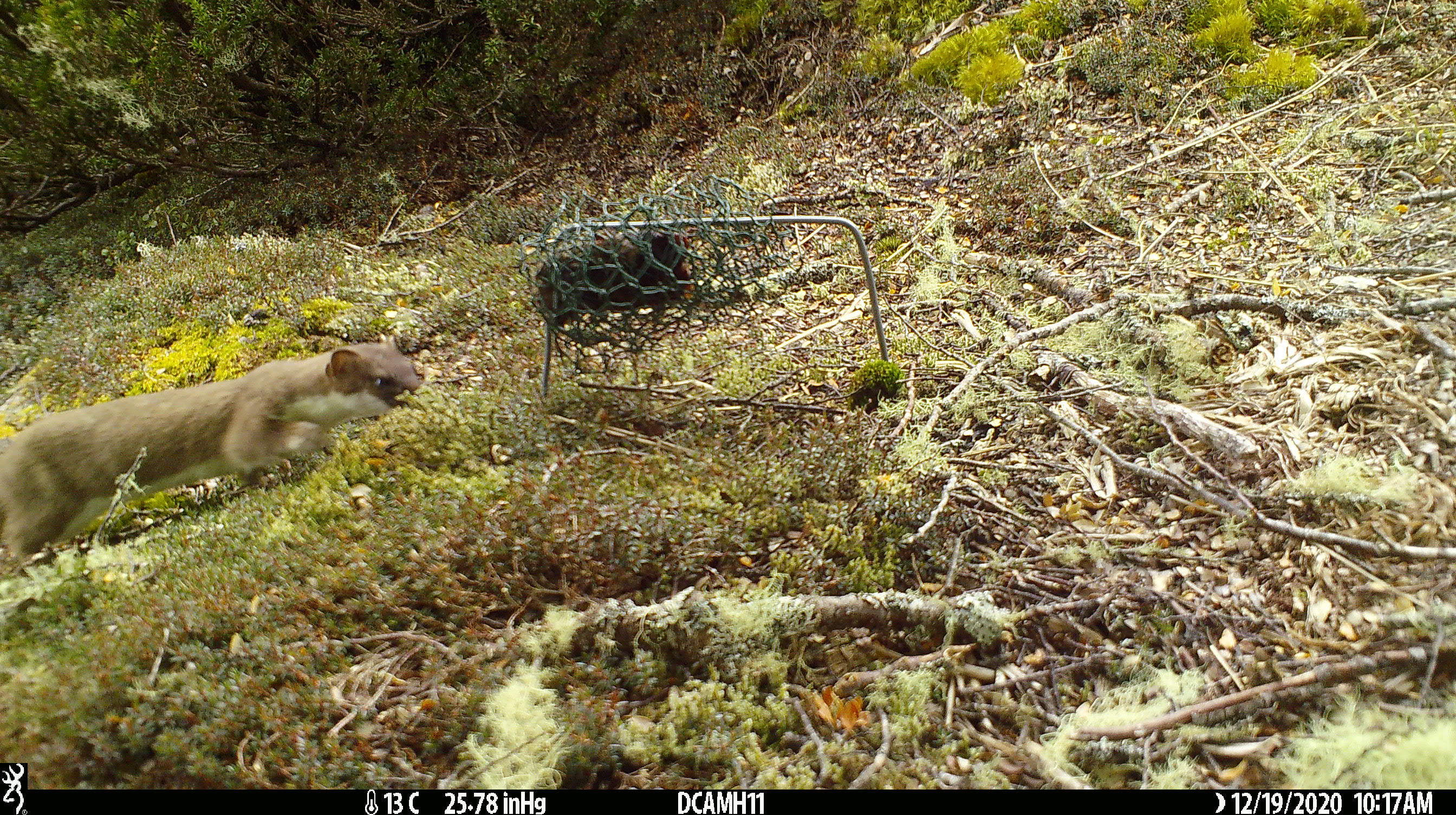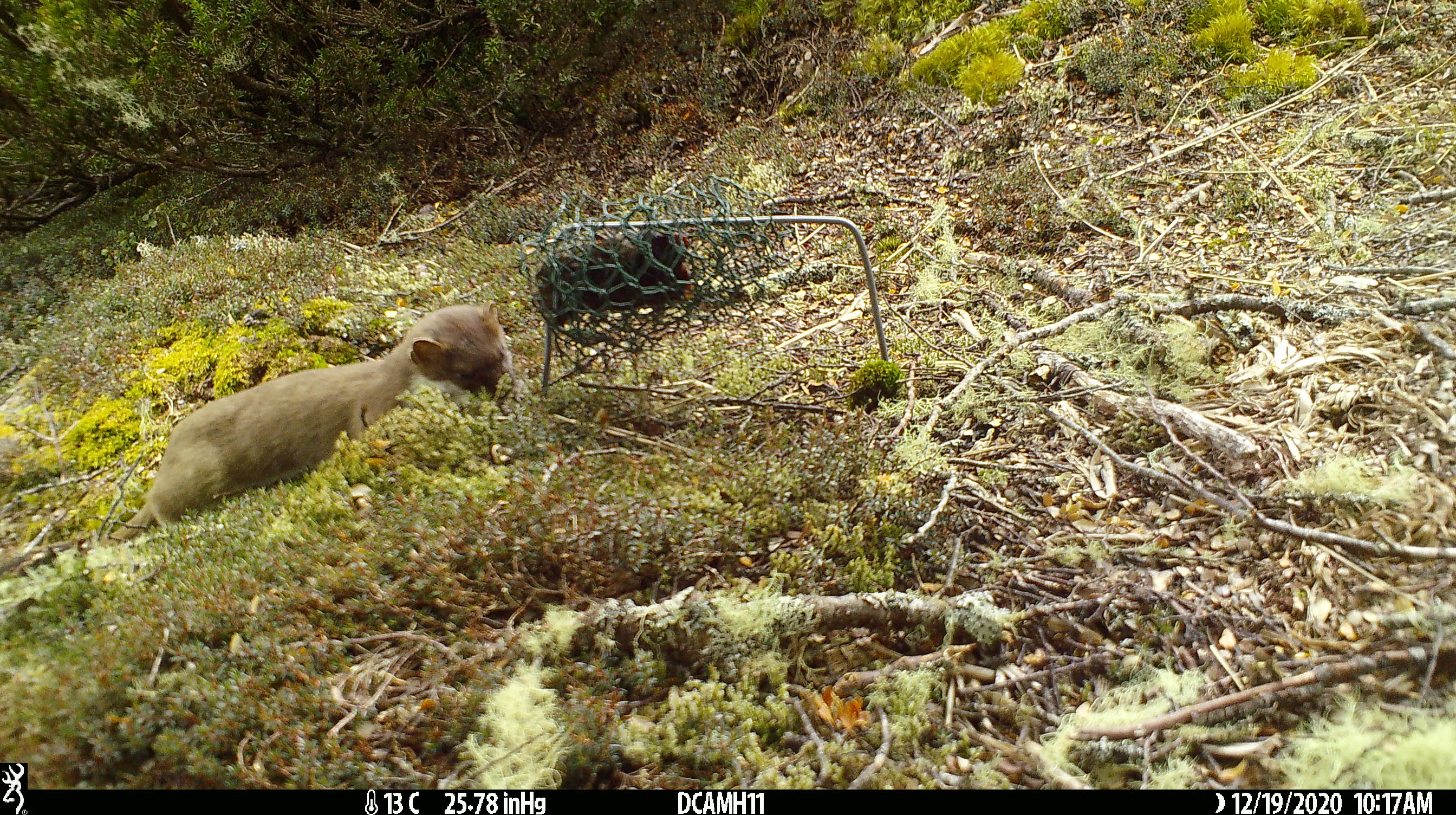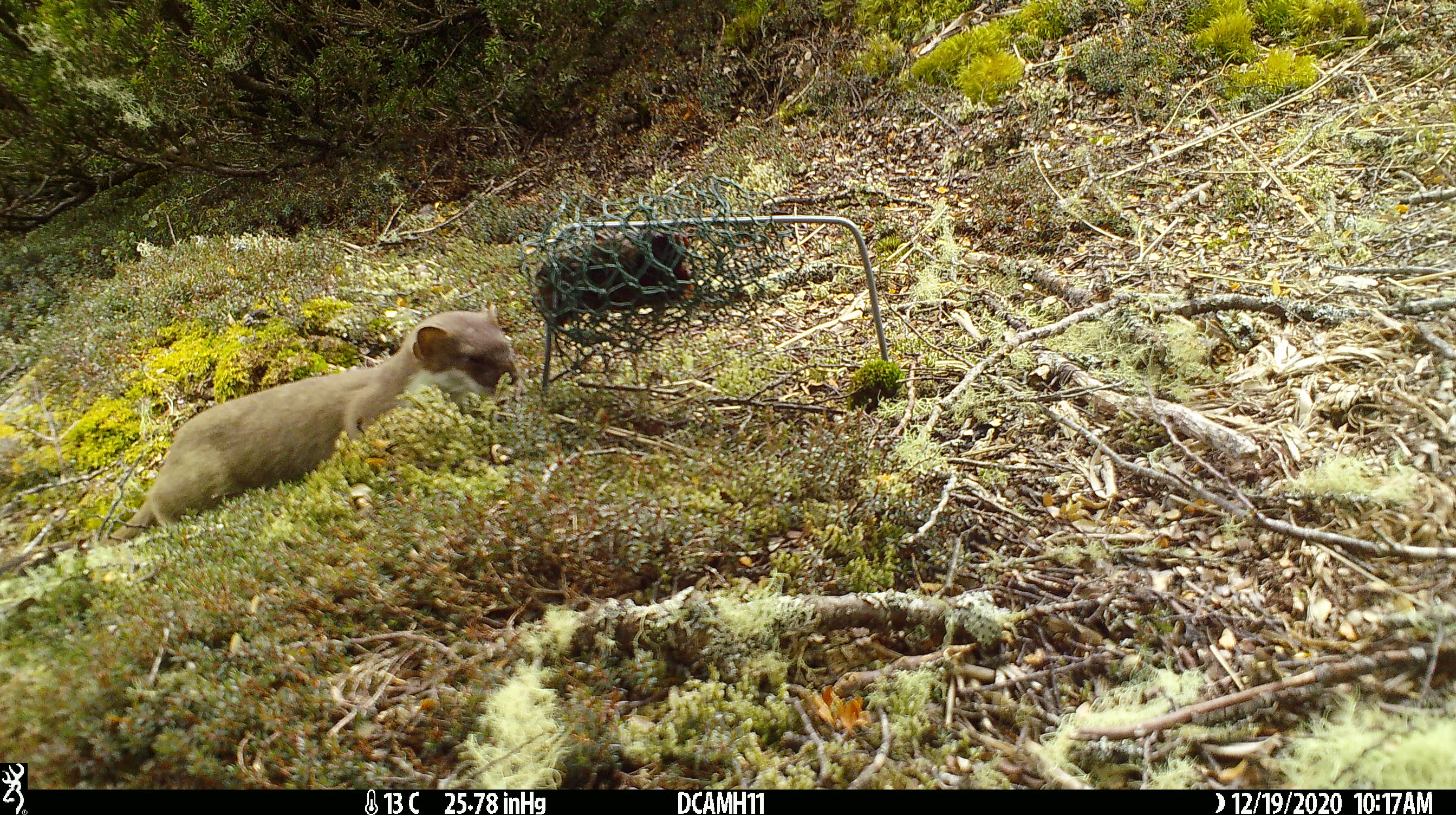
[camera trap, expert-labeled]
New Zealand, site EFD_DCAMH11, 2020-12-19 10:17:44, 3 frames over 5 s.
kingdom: Animalia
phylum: Chordata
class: Mammalia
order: Carnivora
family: Mustelidae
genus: Mustela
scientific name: Mustela erminea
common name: stoat